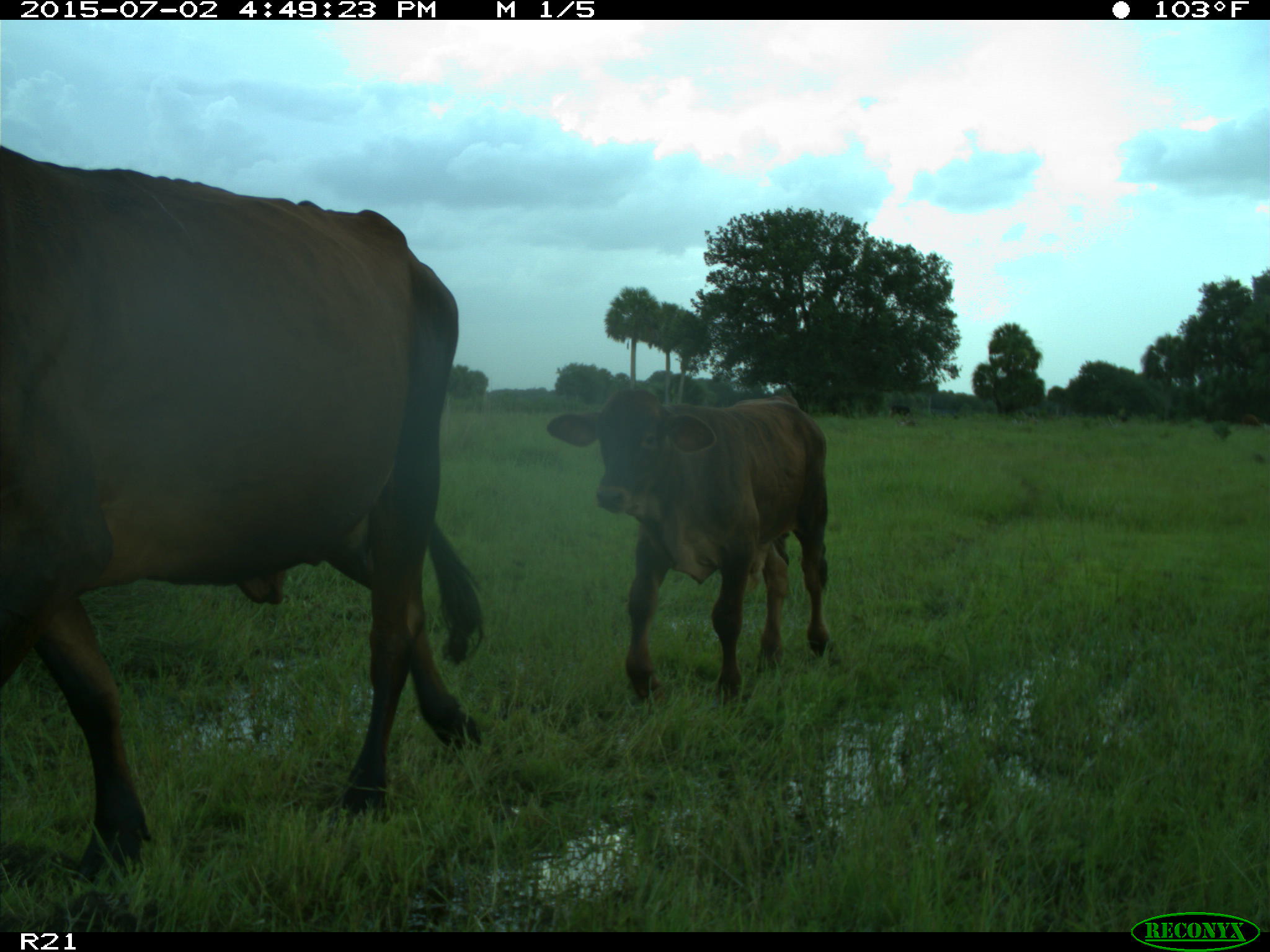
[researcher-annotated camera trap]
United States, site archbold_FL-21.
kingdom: Animalia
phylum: Chordata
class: Mammalia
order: Artiodactyla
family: Bovidae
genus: Bos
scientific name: Bos taurus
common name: domestic cow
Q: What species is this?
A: Bos taurus (domestic cow).